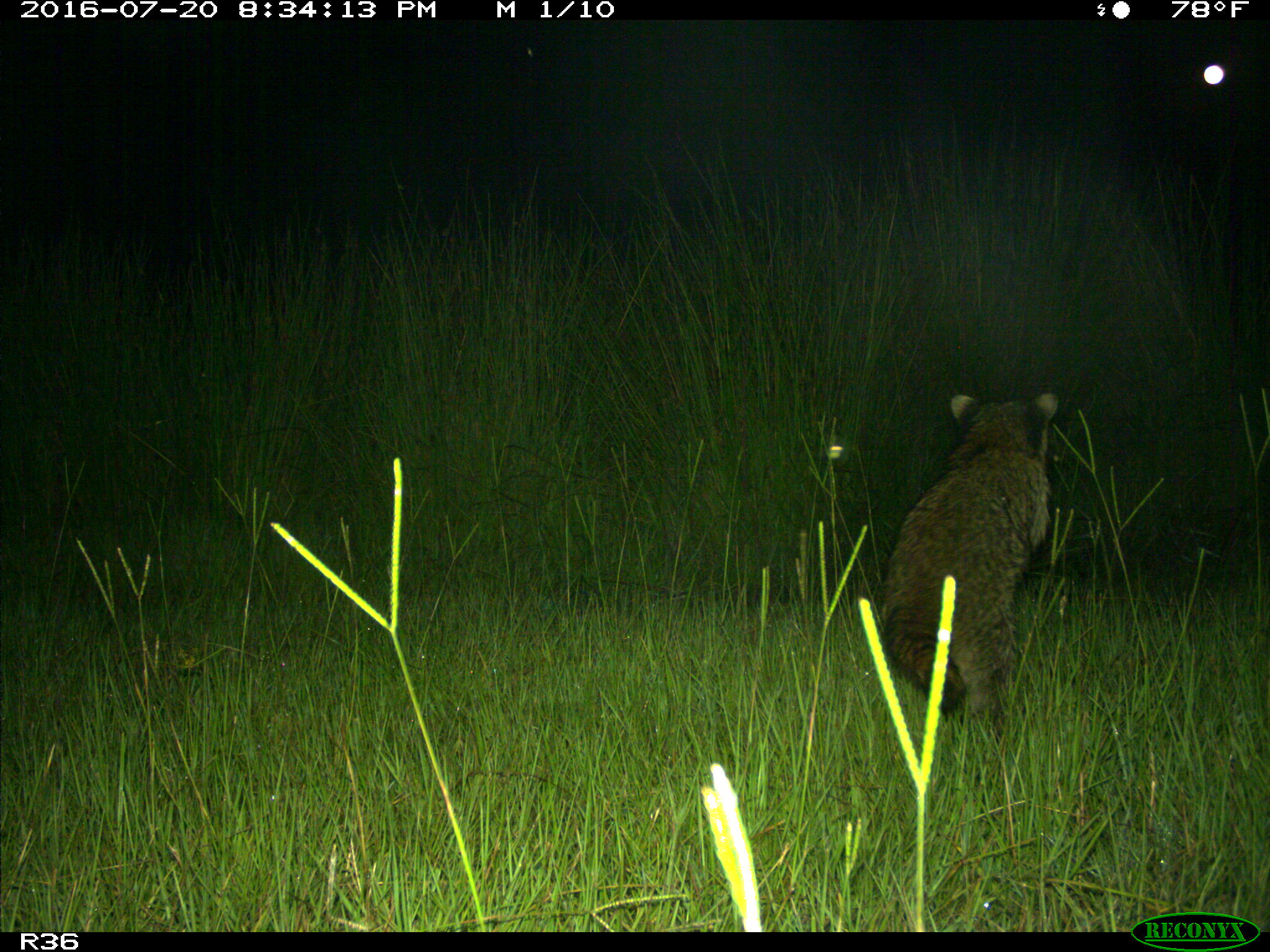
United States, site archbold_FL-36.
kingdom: Animalia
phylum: Chordata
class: Mammalia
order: Artiodactyla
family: Bovidae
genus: Bos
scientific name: Bos taurus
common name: domestic cow